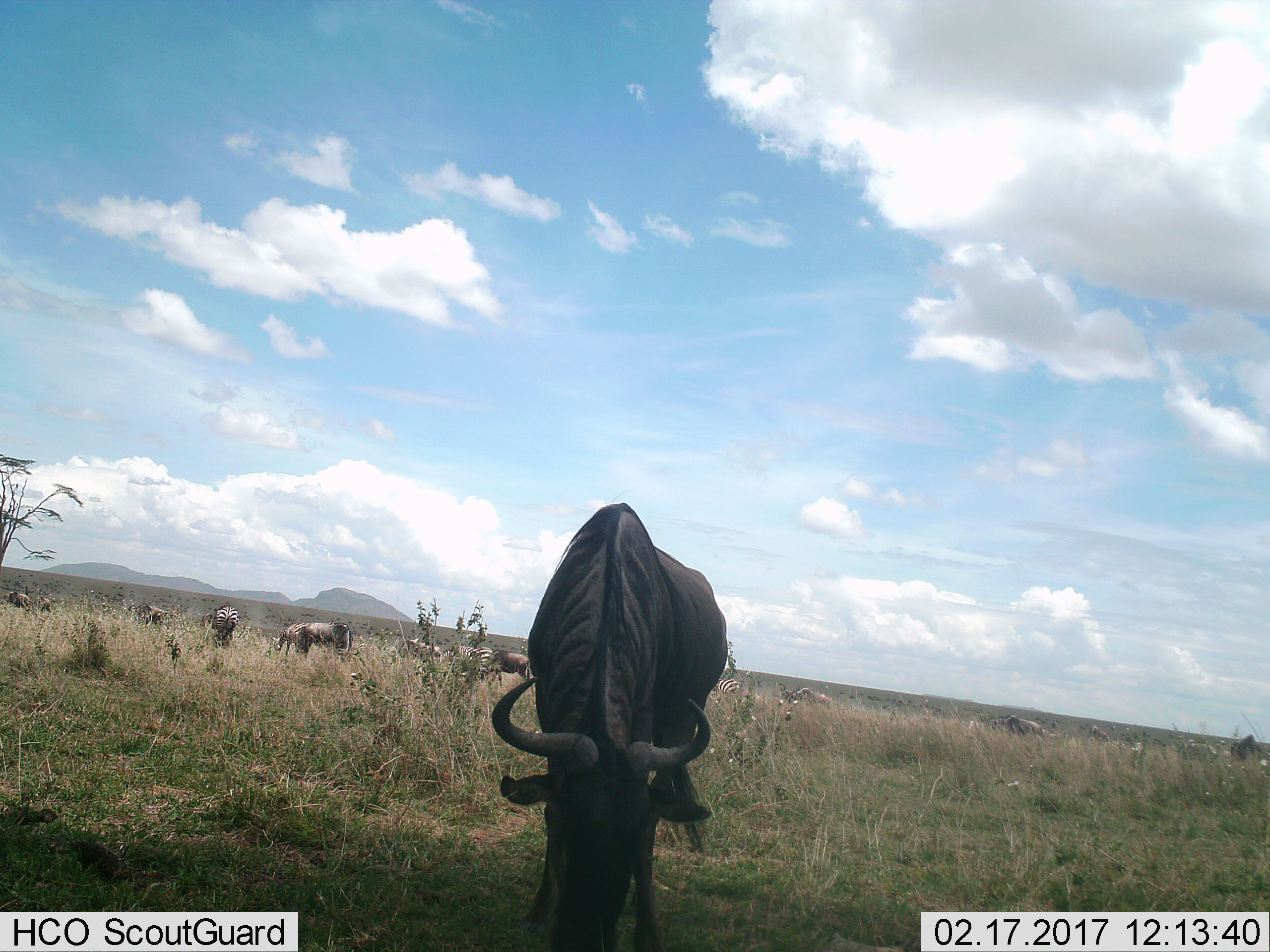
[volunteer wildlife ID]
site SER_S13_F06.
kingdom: Animalia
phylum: Chordata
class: Mammalia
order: Artiodactyla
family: Bovidae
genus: Connochaetes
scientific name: Connochaetes taurinus taurinus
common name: blue wildebeest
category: wildebeestblue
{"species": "wildebeestblue (blue wildebeest) (Connochaetes taurinus taurinus)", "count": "11-50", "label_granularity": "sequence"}